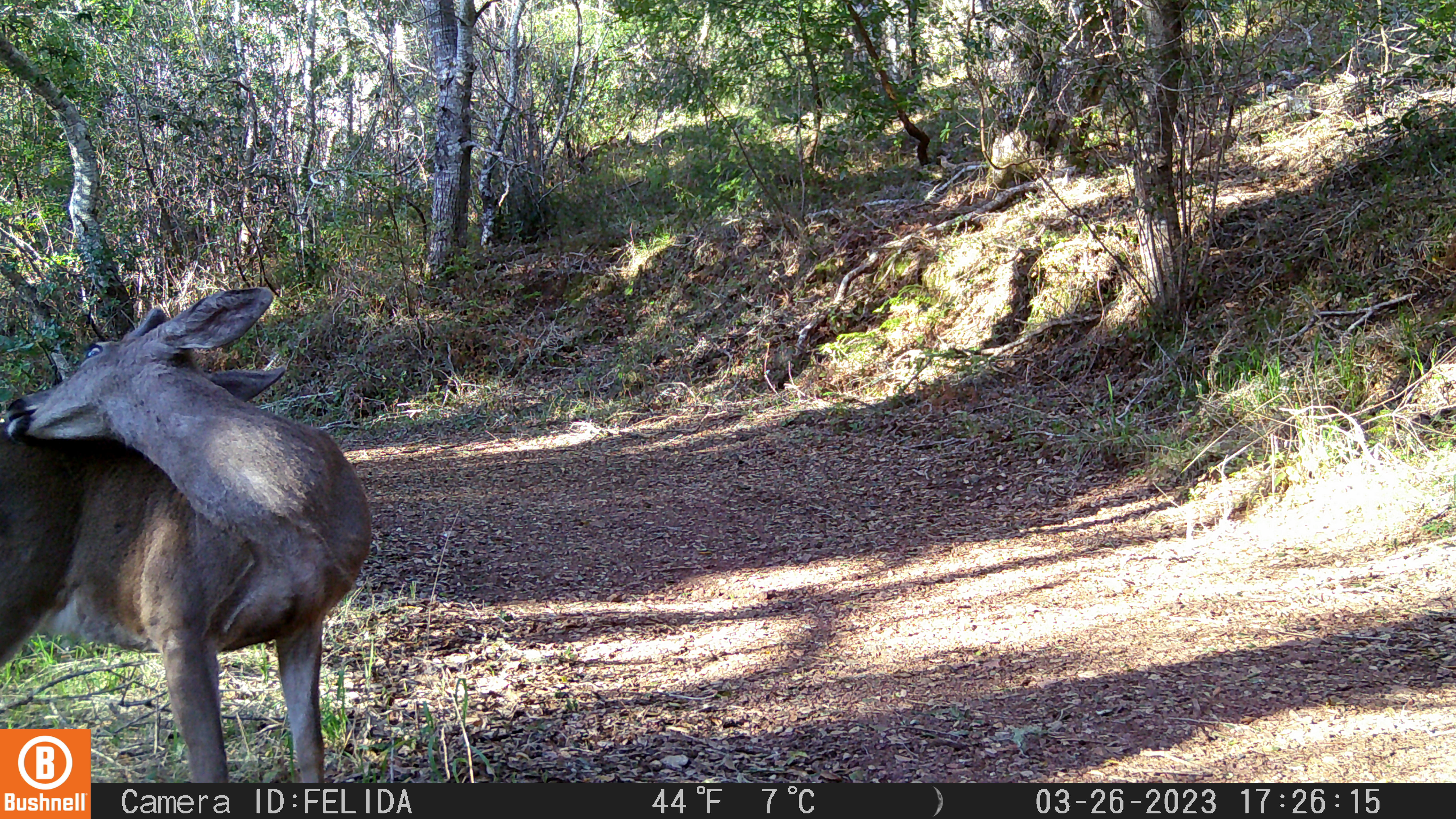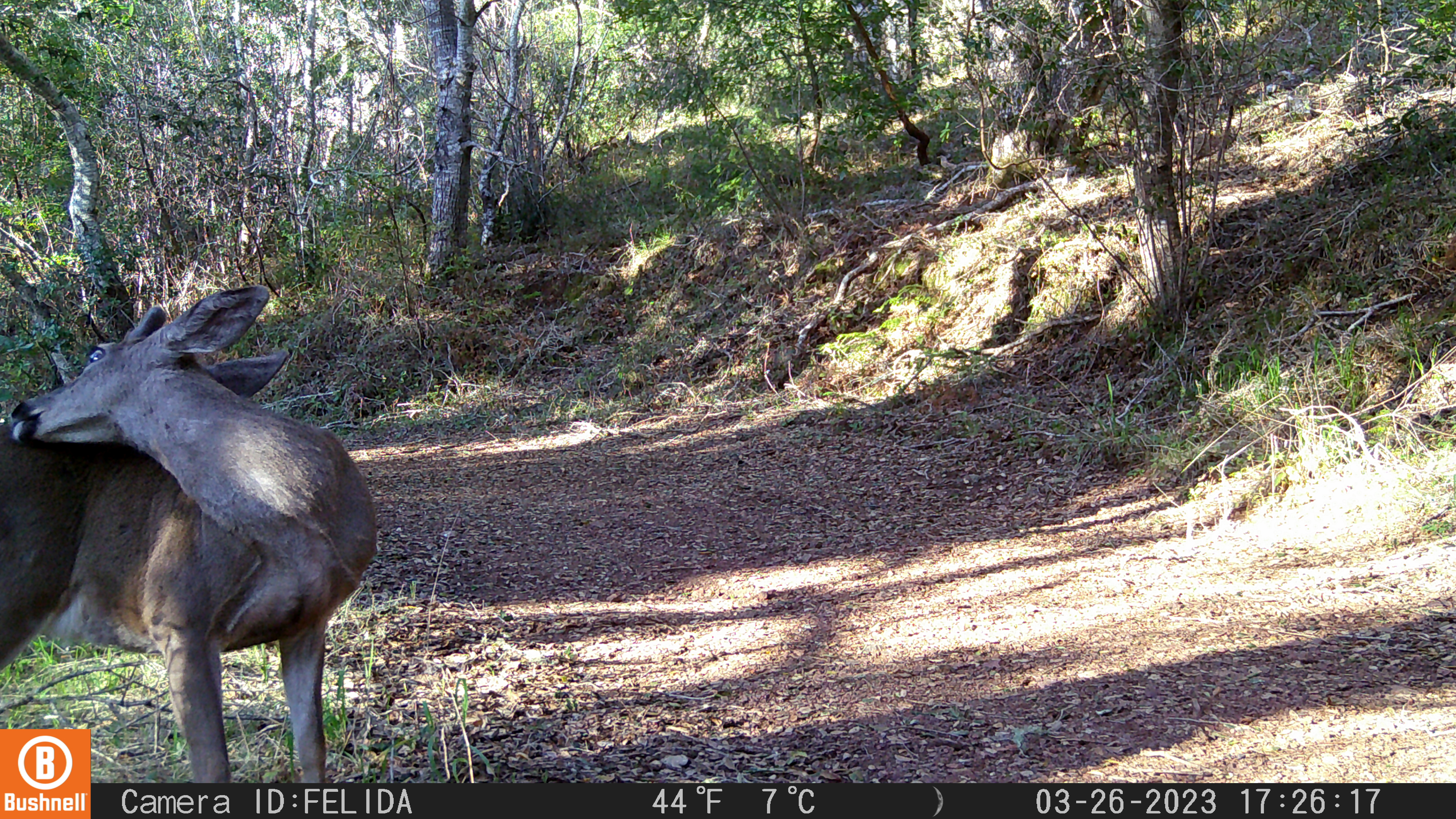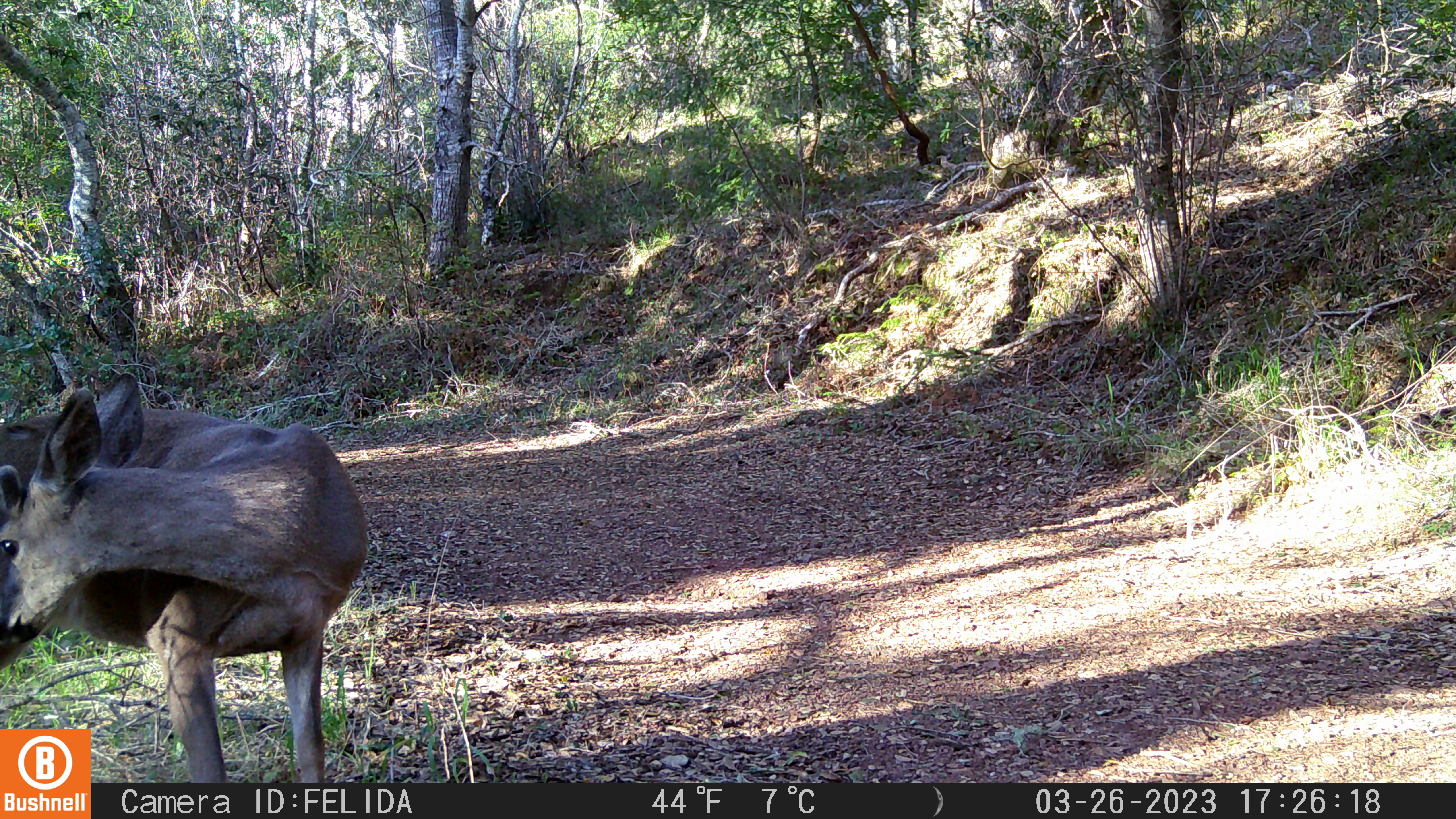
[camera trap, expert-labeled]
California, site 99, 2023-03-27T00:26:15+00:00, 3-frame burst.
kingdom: Animalia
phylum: Chordata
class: Mammalia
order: Artiodactyla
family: Cervidae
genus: Odocoileus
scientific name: Odocoileus hemionus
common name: mule deer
Mule deer (Odocoileus hemionus).